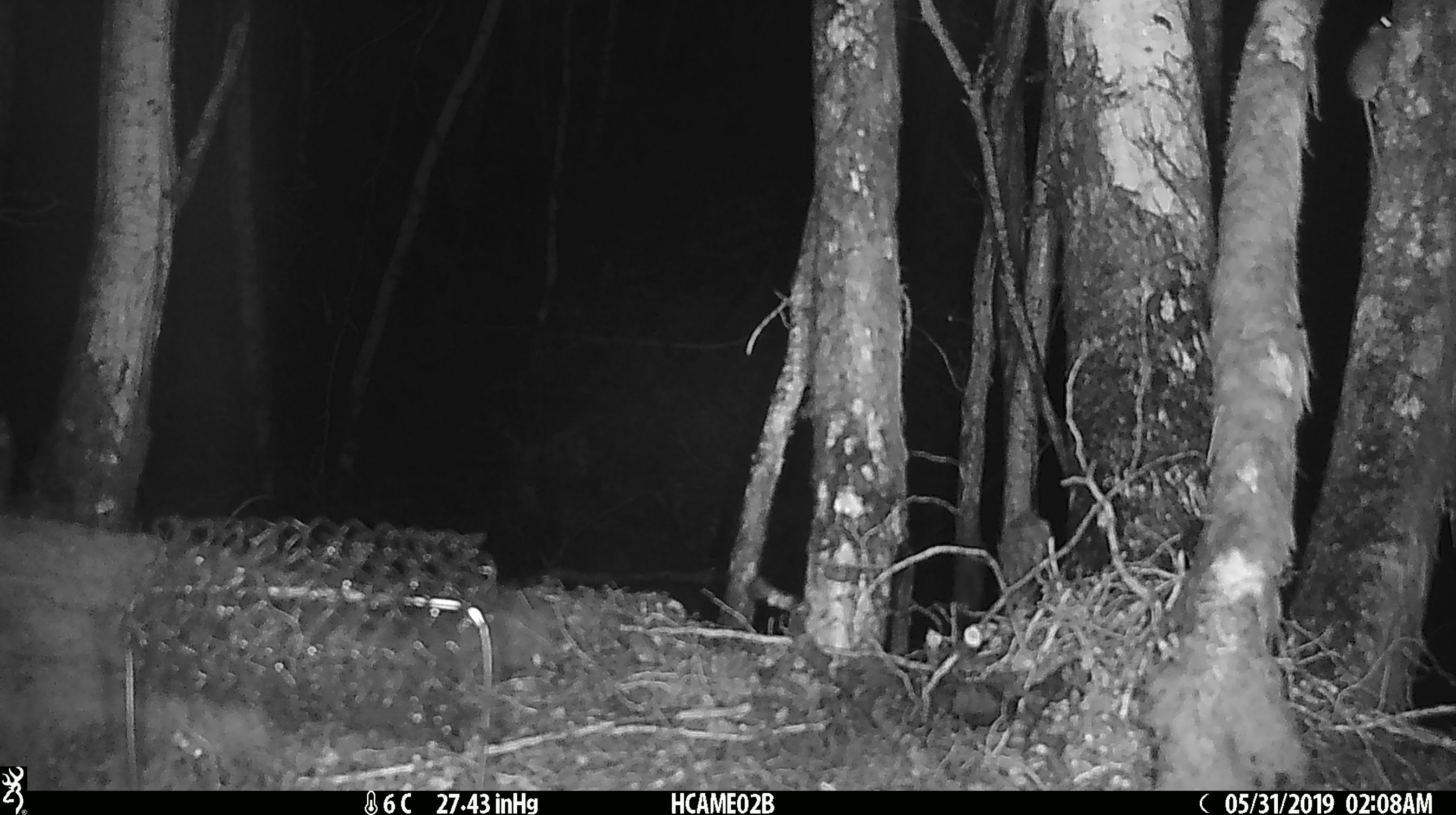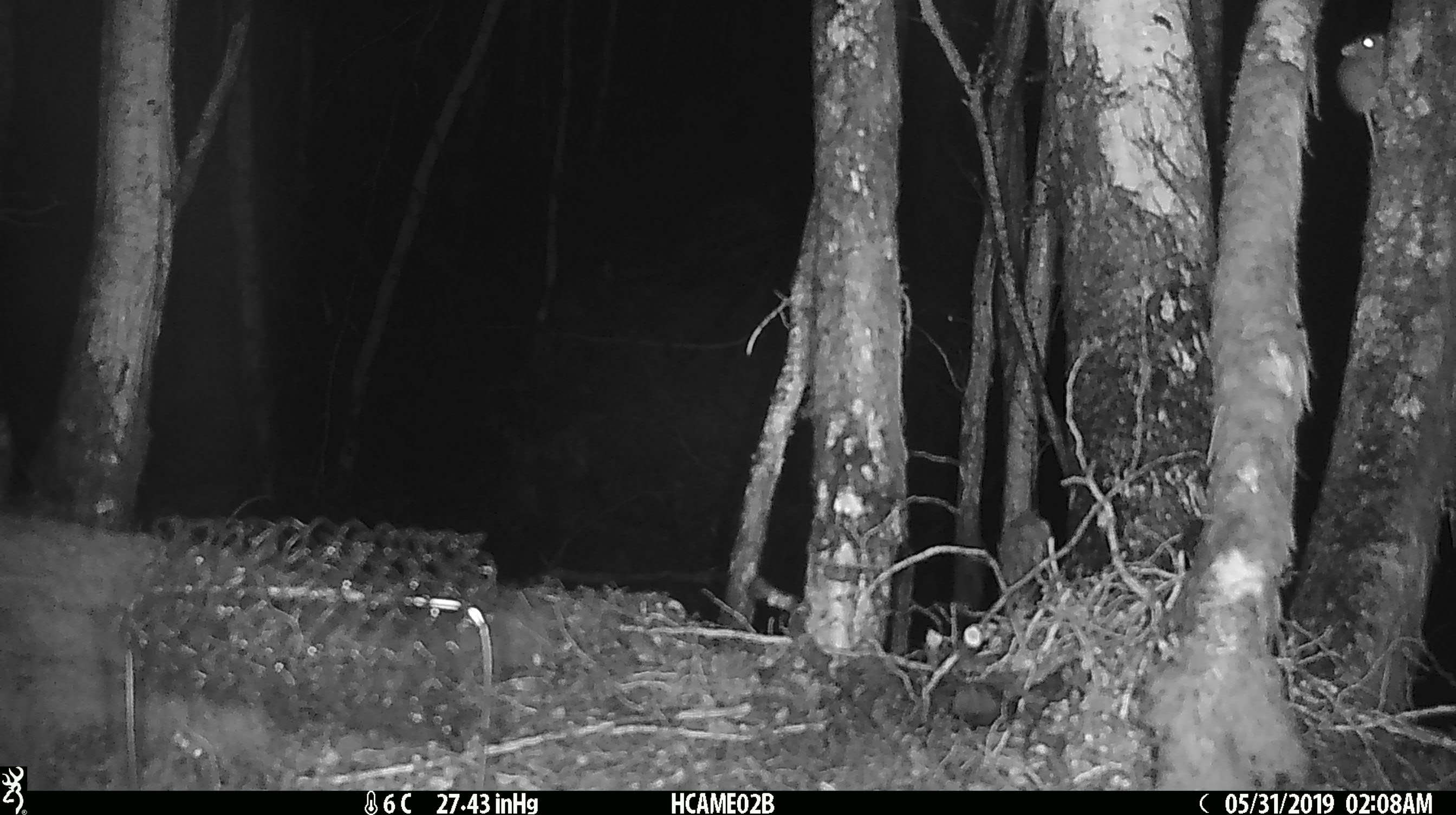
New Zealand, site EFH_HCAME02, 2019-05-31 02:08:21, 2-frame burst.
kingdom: Animalia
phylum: Chordata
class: Mammalia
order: Rodentia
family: Muridae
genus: Mus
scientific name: Mus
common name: mouse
Mouse (Mus).